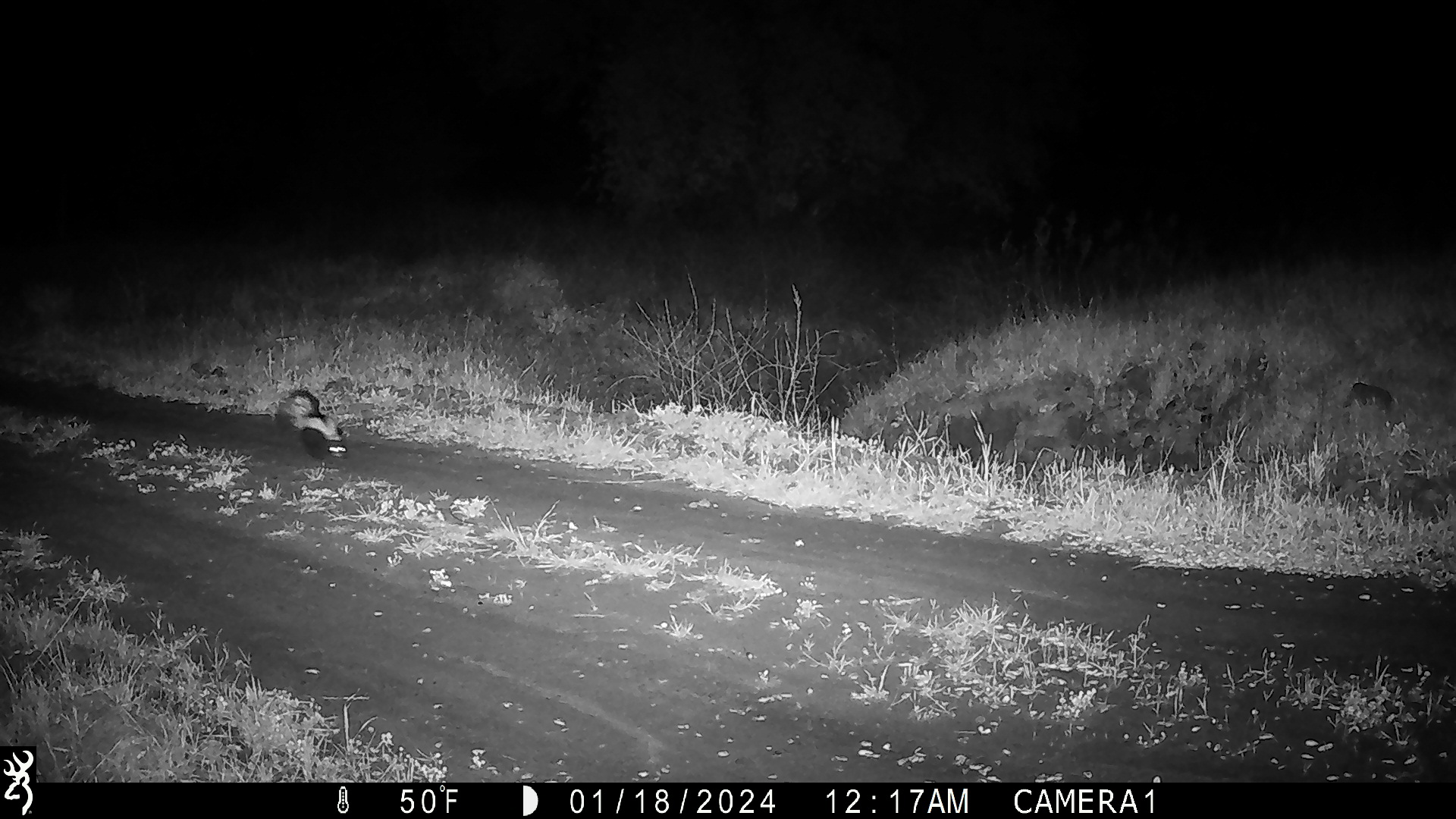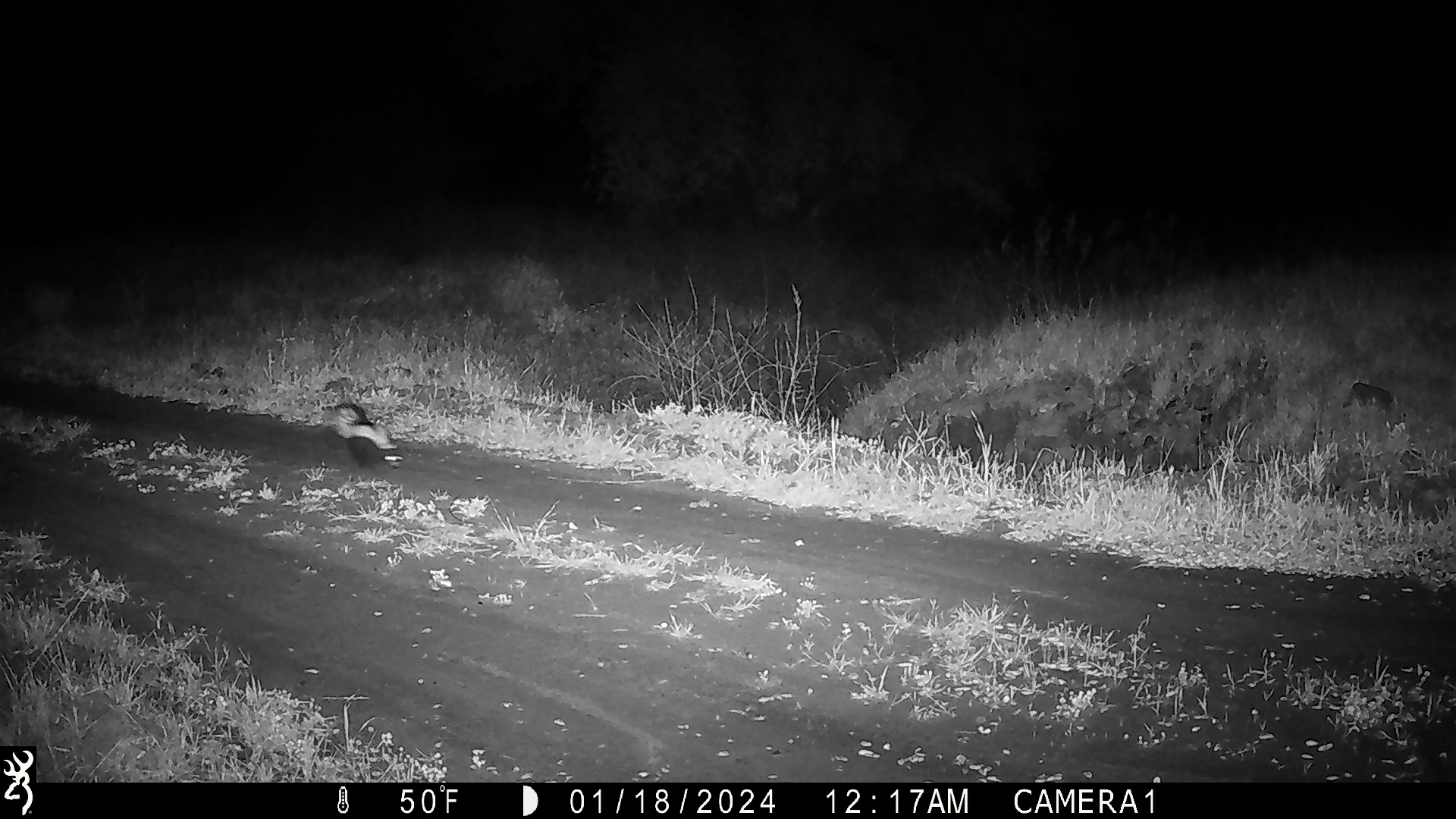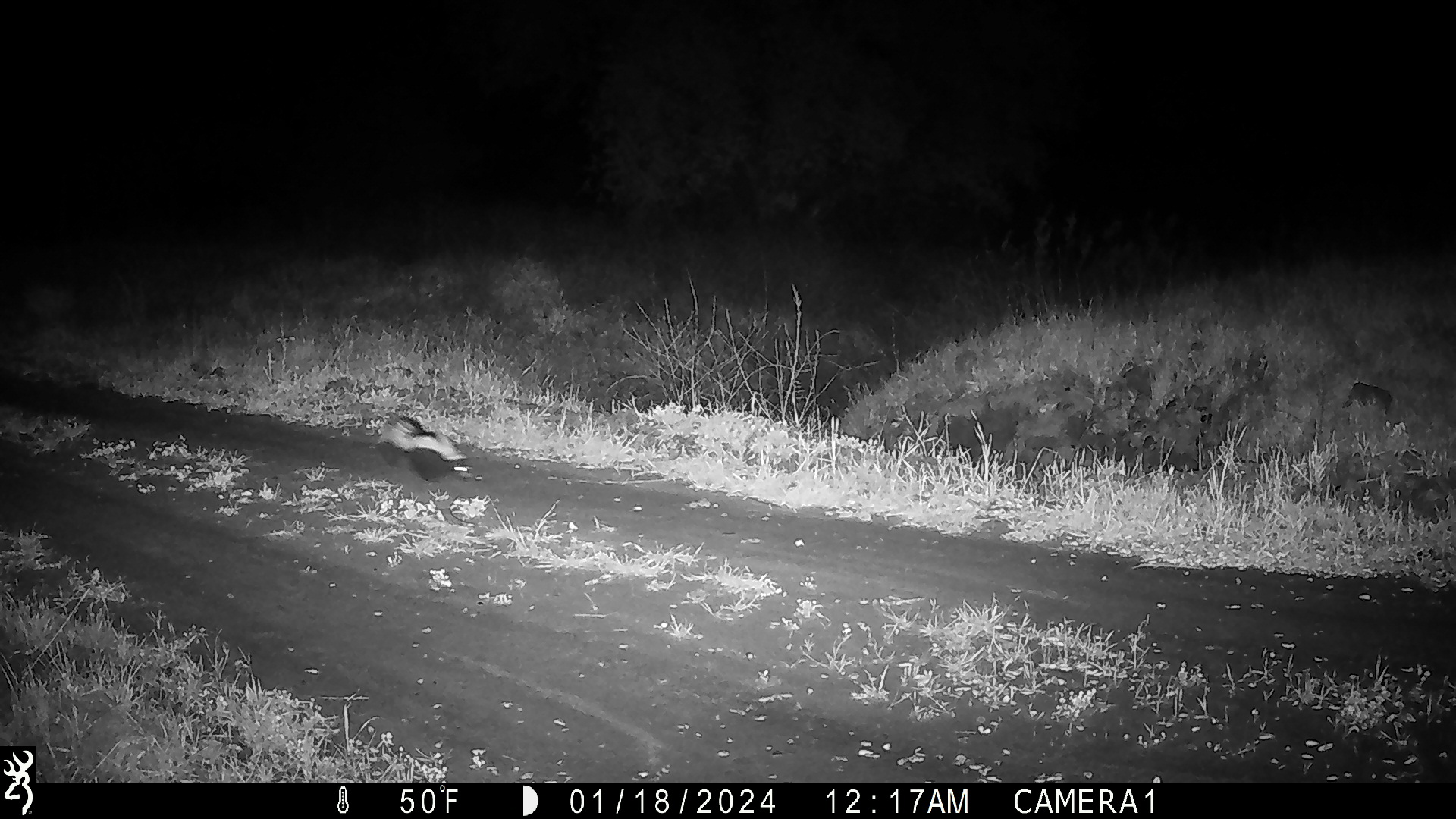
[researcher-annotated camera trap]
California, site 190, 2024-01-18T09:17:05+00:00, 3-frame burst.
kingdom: Animalia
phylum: Chordata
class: Mammalia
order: Carnivora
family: Mephitidae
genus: Mephitis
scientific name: Mephitis mephitis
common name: striped skunk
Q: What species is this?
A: Striped skunk (Mephitis mephitis).